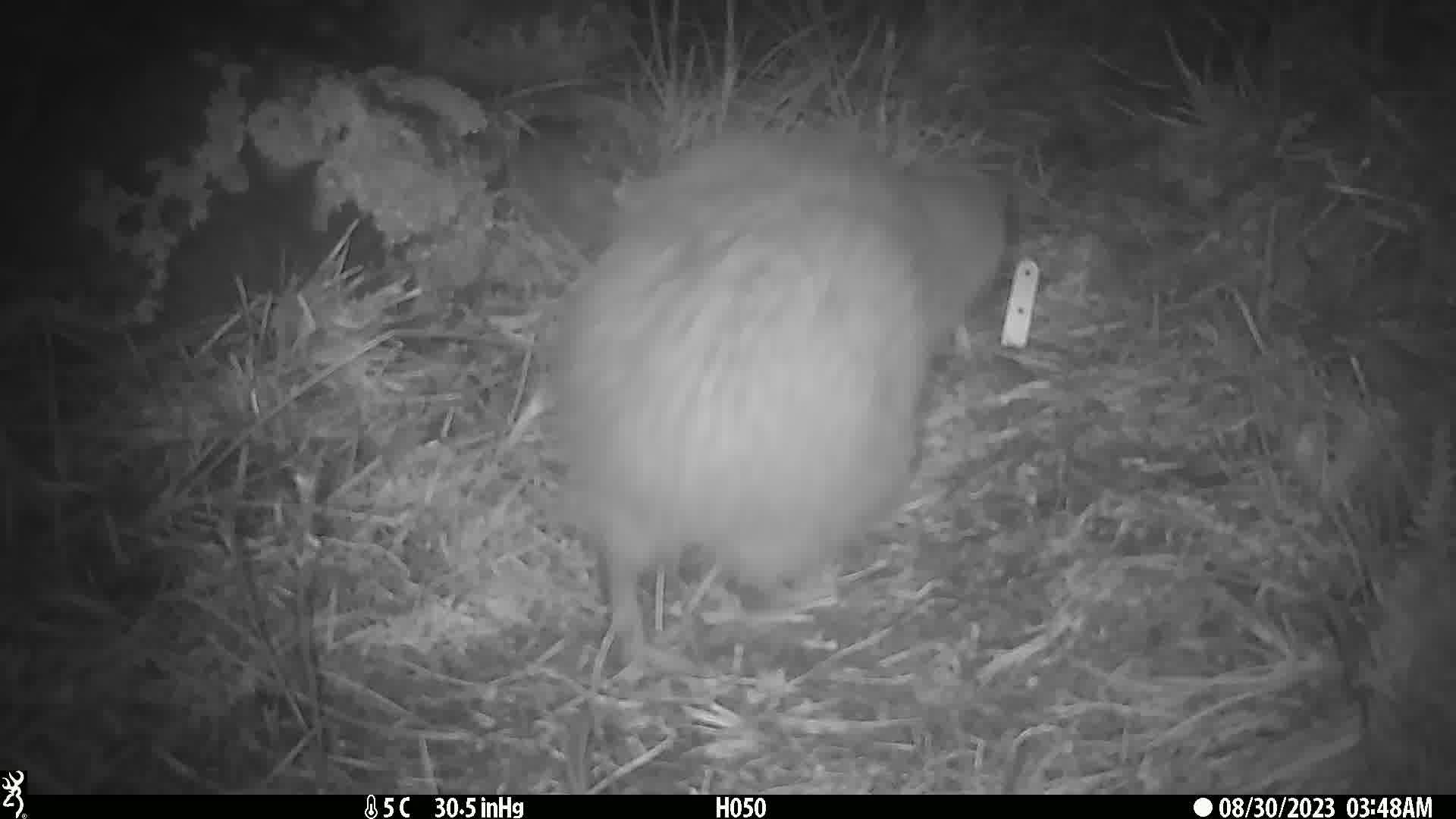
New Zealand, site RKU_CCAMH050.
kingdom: Animalia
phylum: Chordata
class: Aves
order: Apterygiformes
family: Apterygidae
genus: Apteryx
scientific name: Apteryx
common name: kiwi